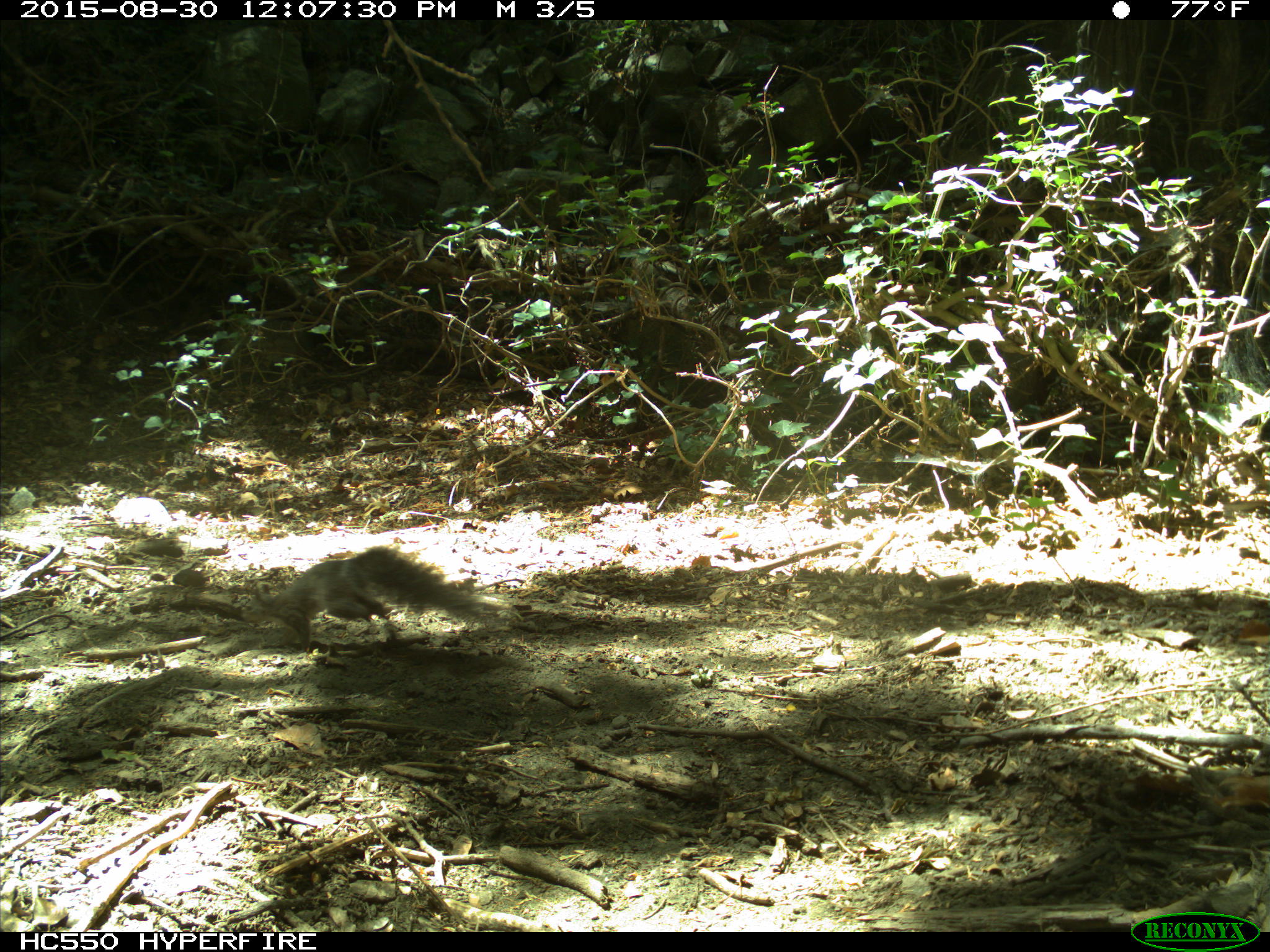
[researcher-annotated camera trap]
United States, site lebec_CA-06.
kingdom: Animalia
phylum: Chordata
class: Mammalia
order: Rodentia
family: Sciuridae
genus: Sciurus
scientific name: Sciurus carolinensis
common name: eastern gray squirrel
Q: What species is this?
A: Sciurus carolinensis (eastern gray squirrel).